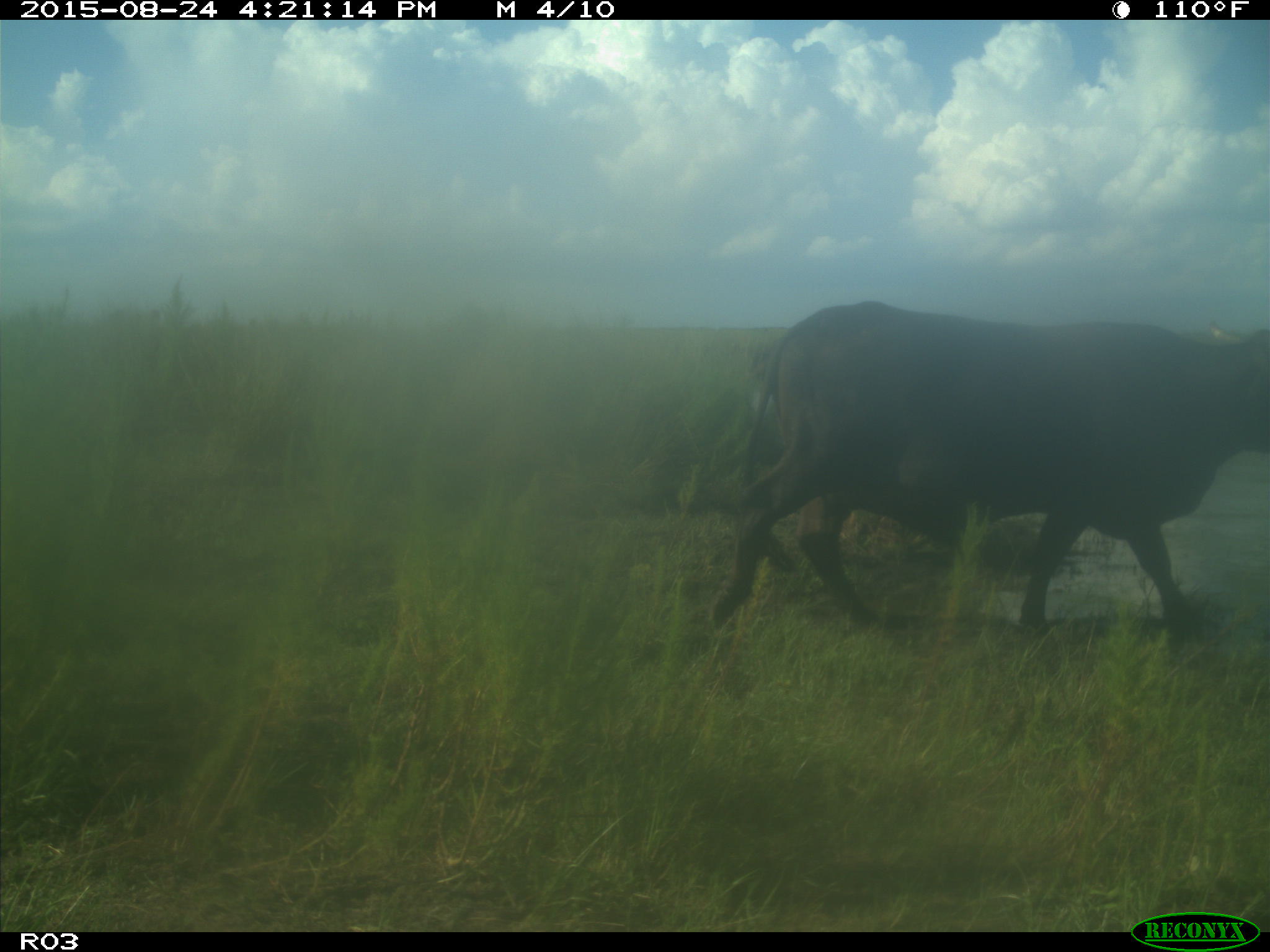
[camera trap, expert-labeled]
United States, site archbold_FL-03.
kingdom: Animalia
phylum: Chordata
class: Mammalia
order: Artiodactyla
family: Bovidae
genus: Bos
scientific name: Bos taurus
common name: domestic cow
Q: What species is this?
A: Bos taurus (domestic cow).